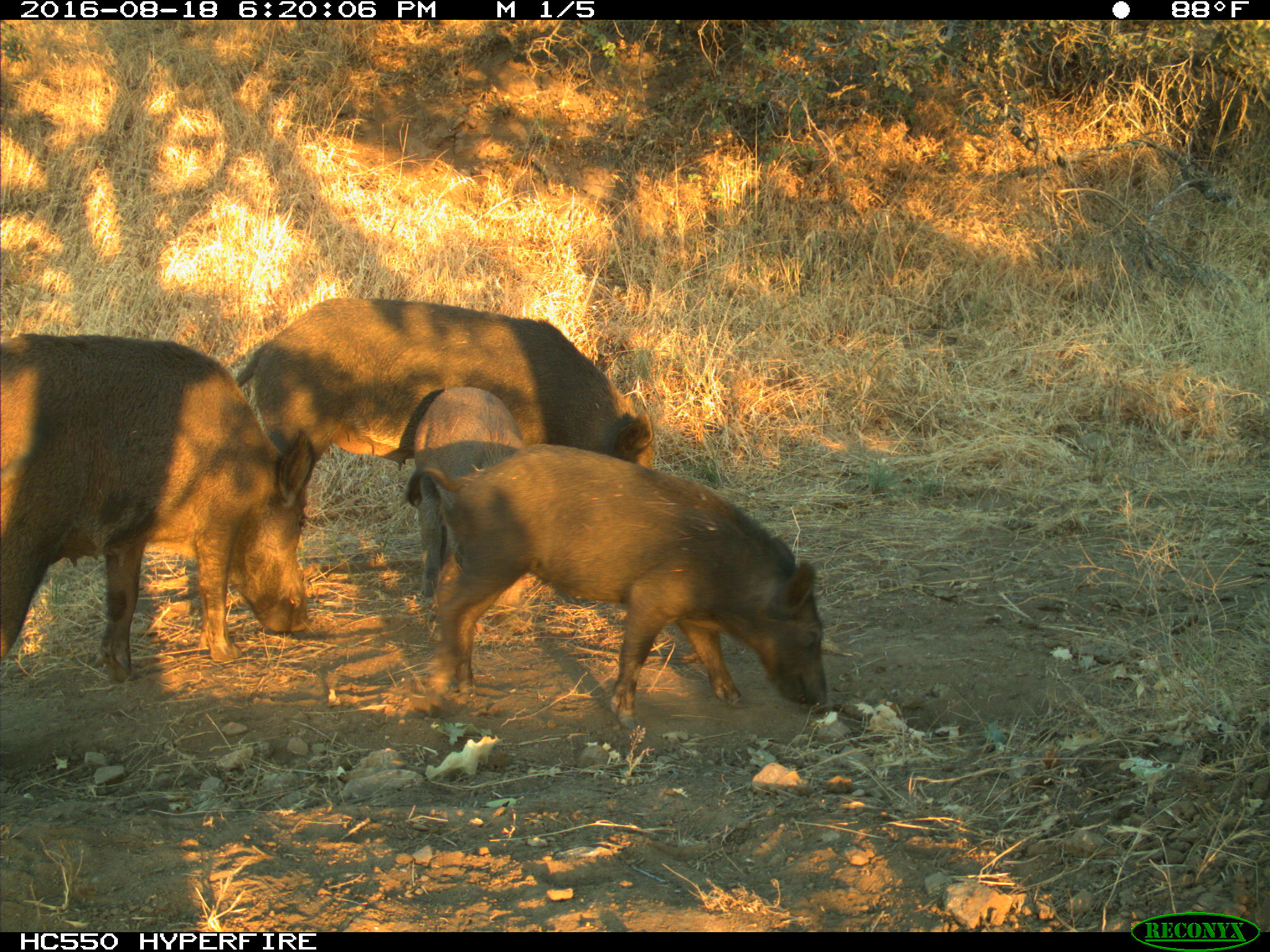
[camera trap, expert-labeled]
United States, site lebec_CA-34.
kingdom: Animalia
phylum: Chordata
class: Mammalia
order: Artiodactyla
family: Suidae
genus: Sus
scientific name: Sus scrofa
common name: wild boar